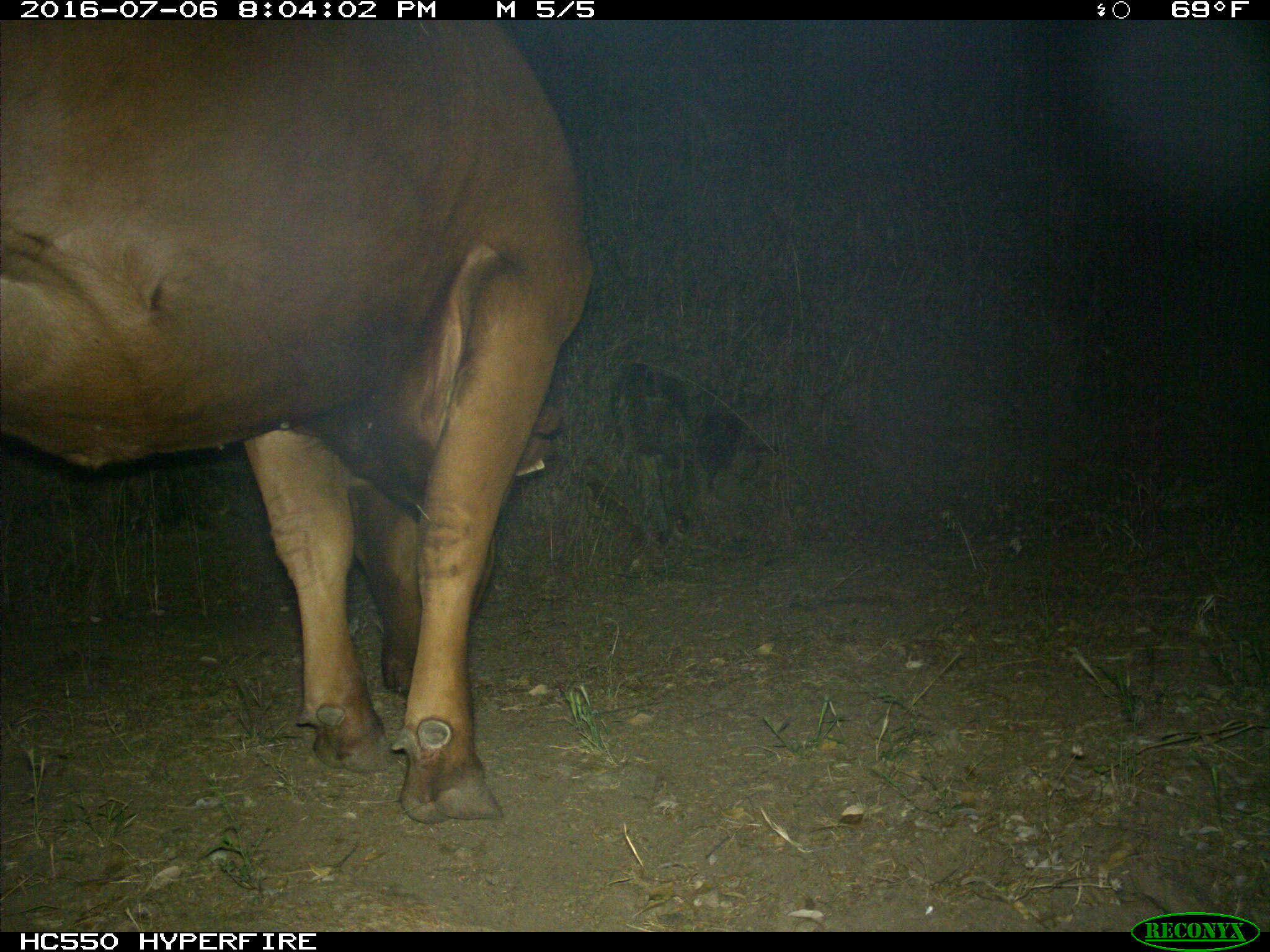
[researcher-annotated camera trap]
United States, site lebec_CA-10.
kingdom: Animalia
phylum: Chordata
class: Mammalia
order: Artiodactyla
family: Bovidae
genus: Bos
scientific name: Bos taurus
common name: domestic cow